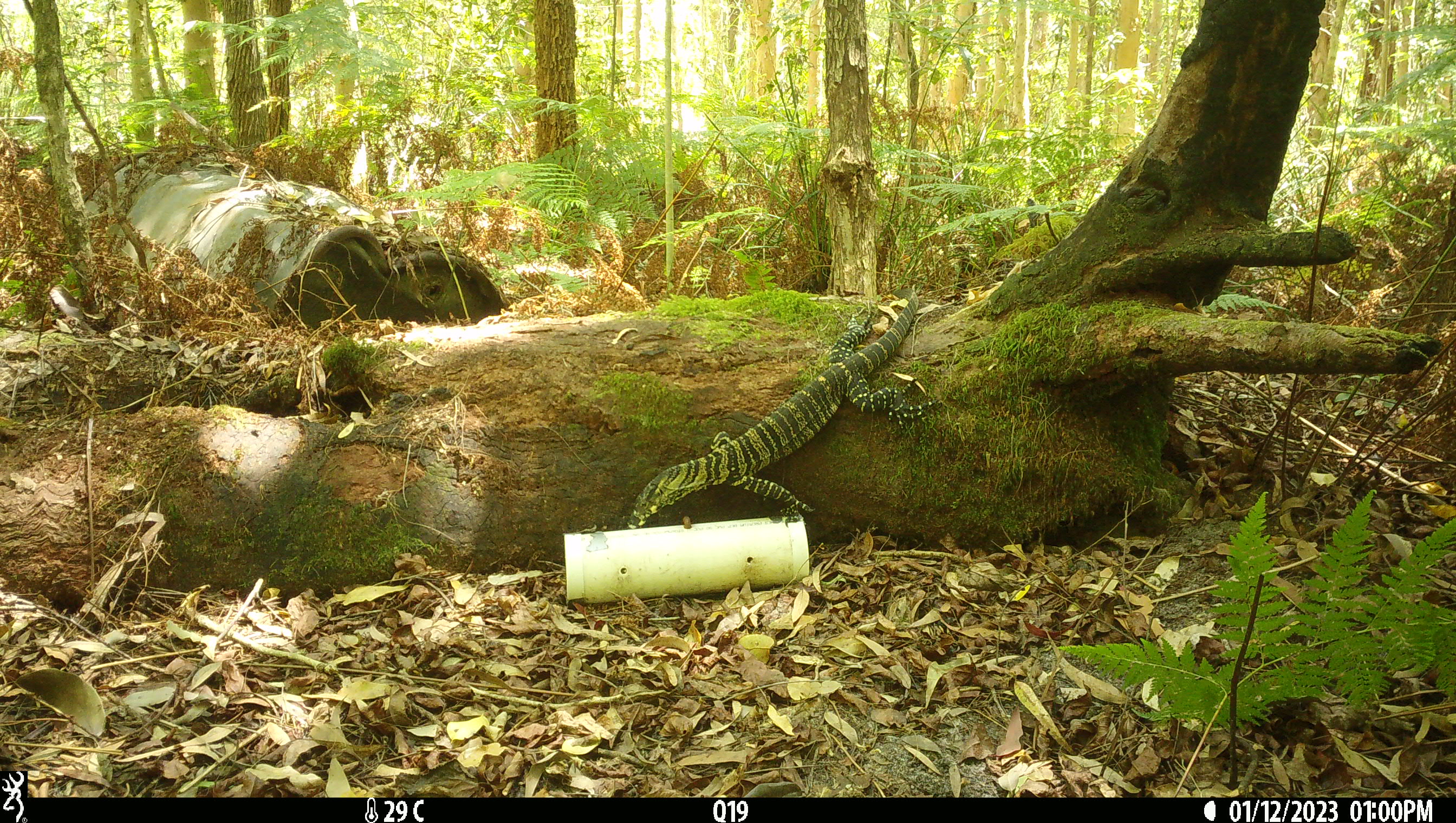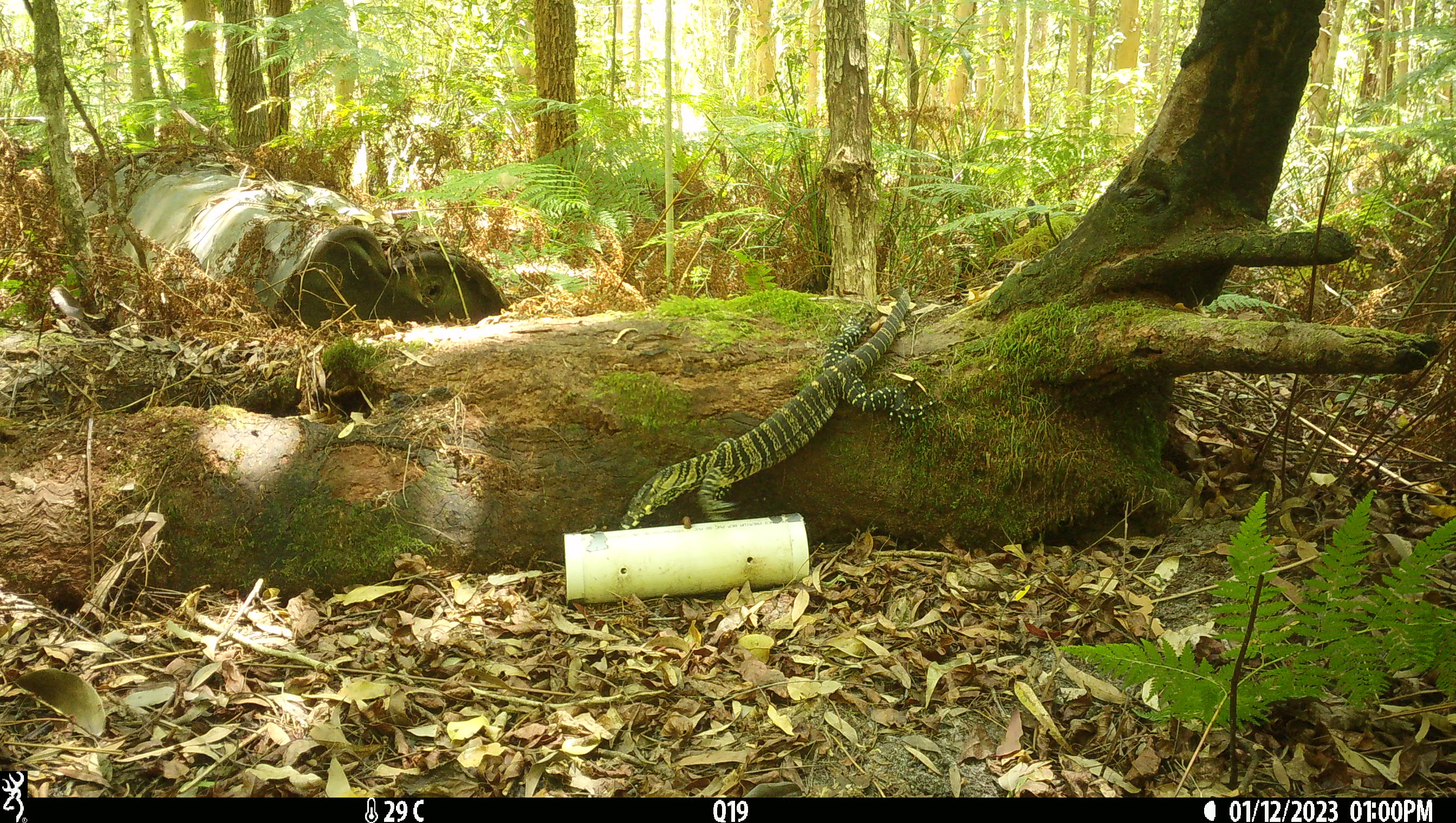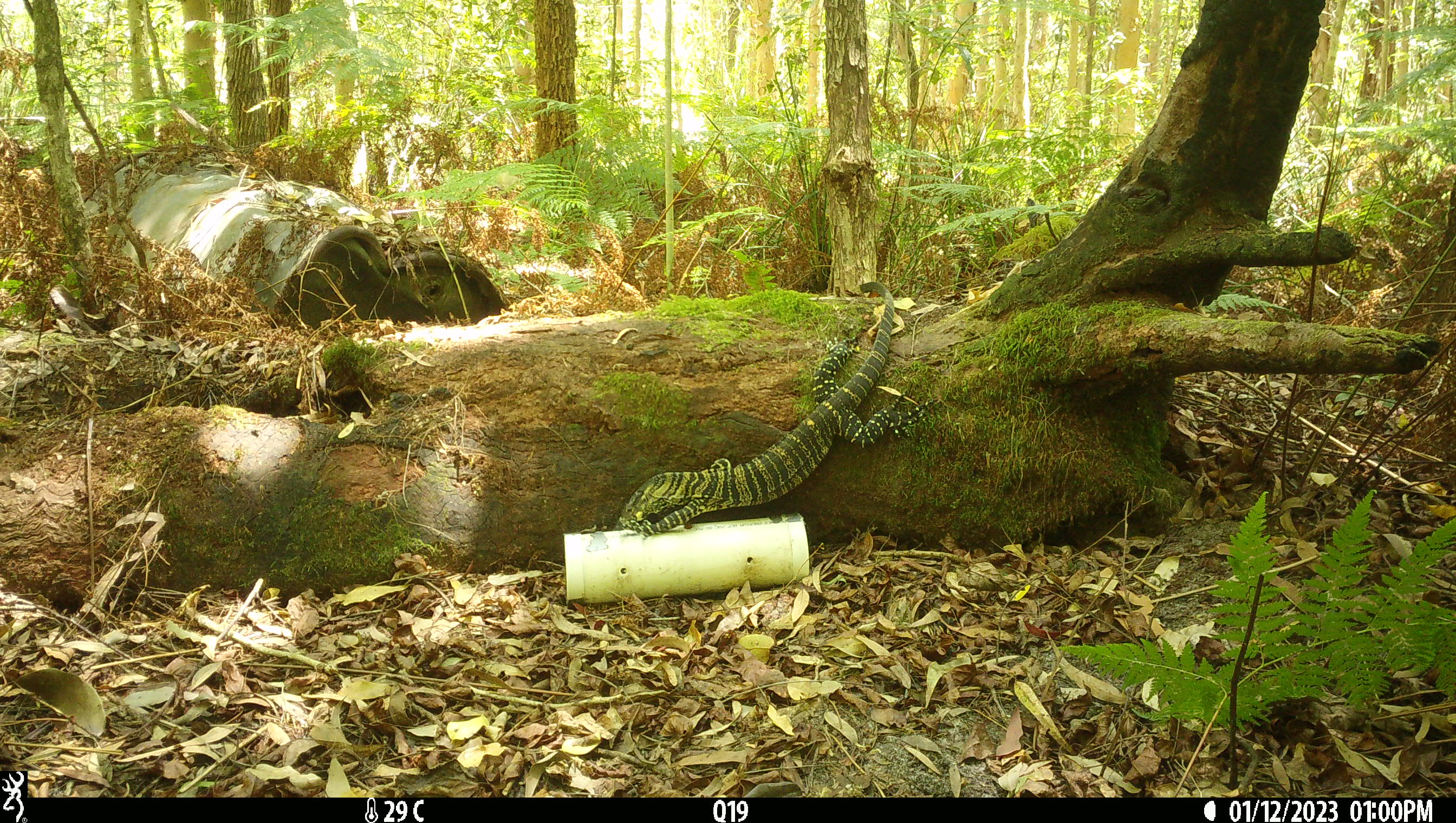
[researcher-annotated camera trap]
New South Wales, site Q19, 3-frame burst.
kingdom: Animalia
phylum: Chordata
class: Reptilia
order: Squamata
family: Varanidae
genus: Varanus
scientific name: Varanus varius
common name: lace monitor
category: goanna